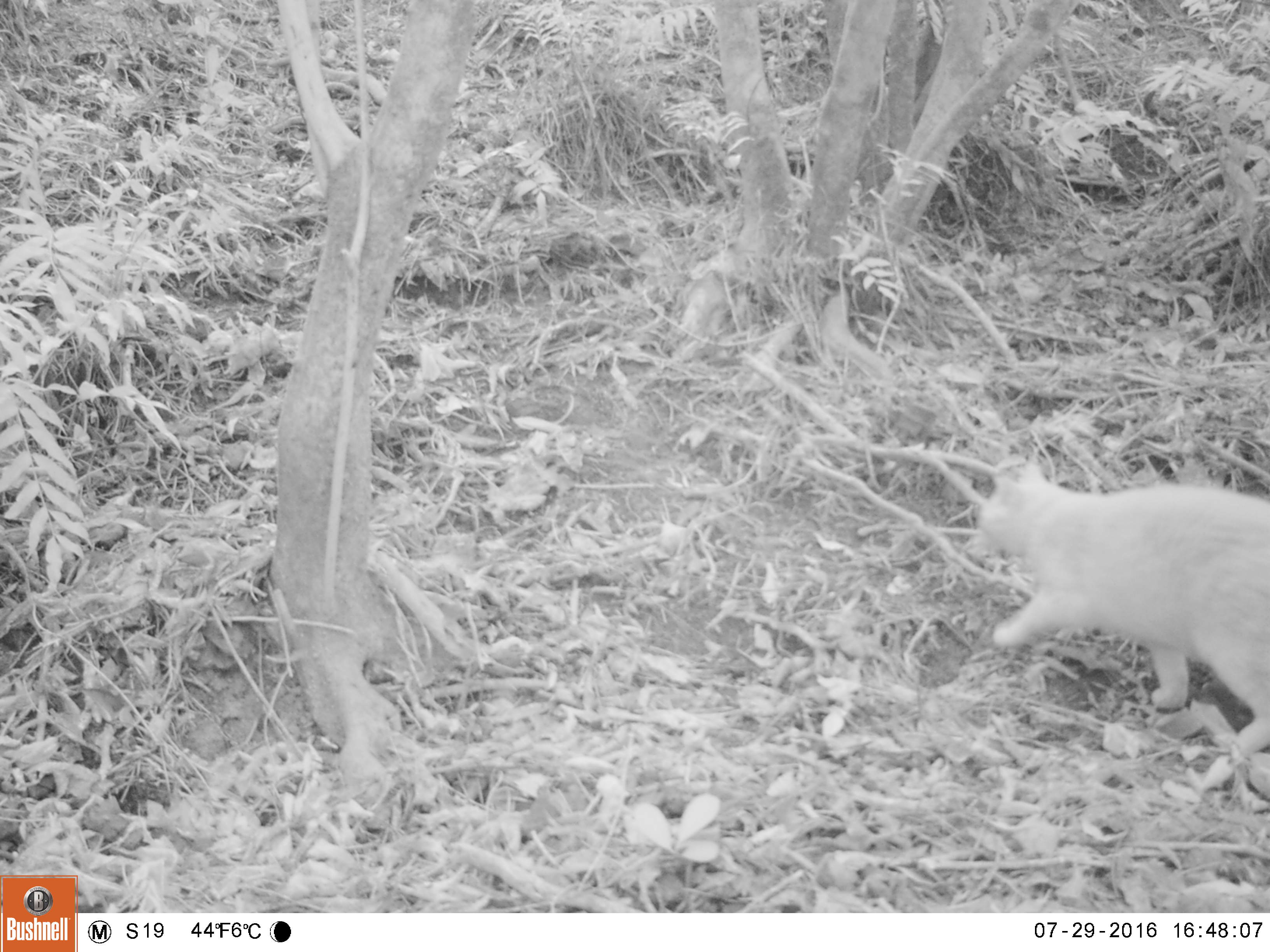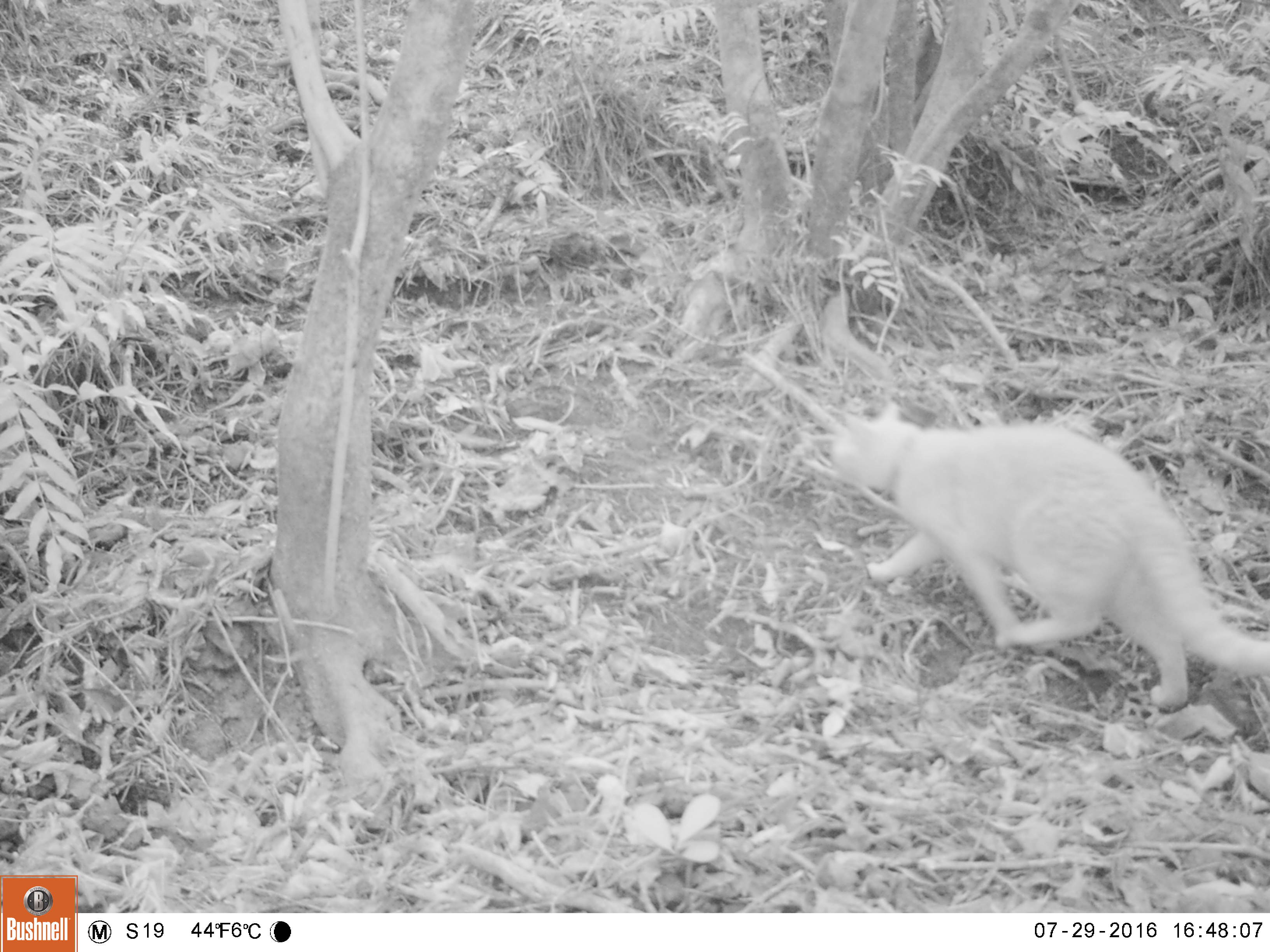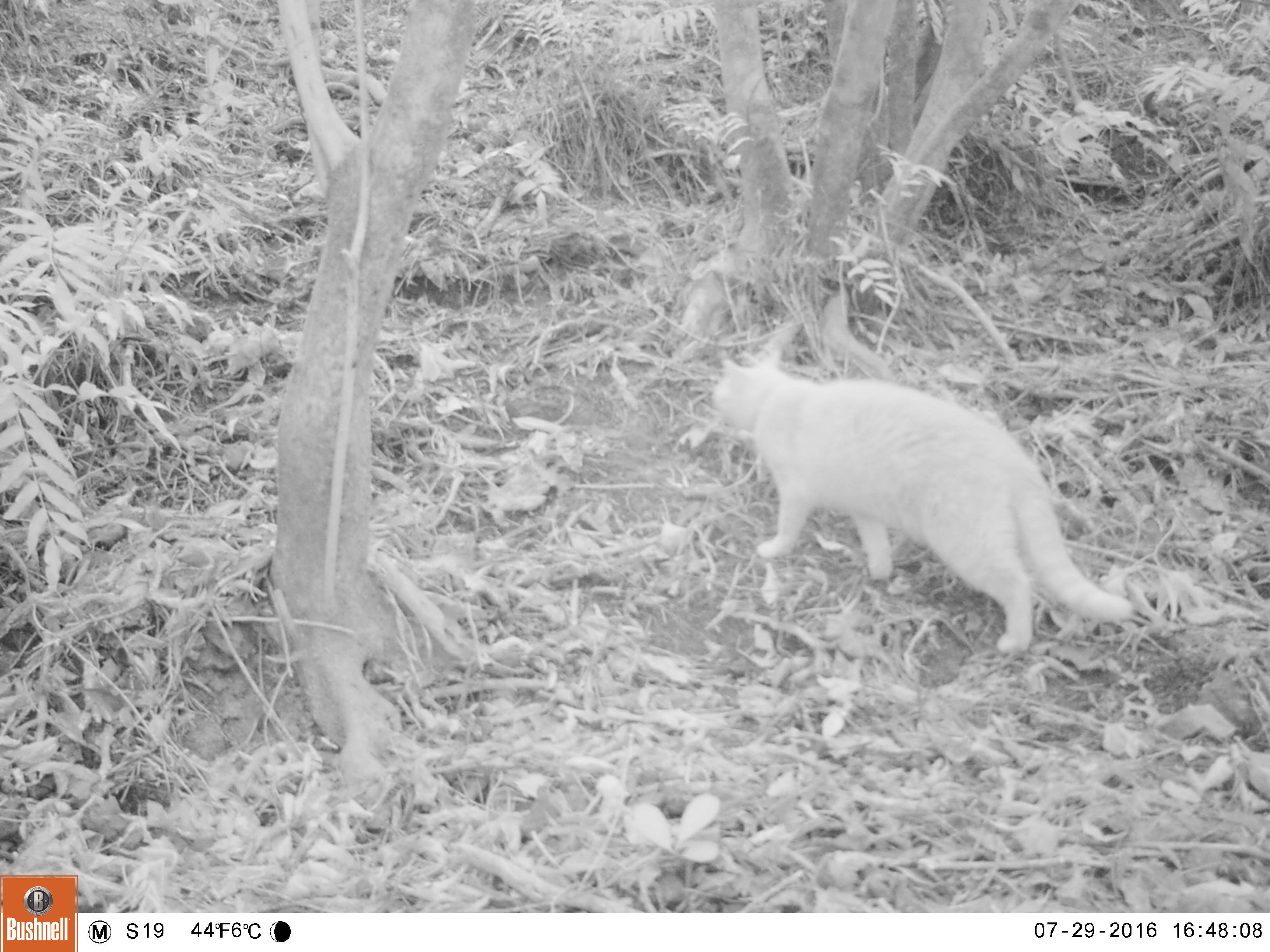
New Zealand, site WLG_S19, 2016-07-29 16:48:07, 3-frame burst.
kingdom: Animalia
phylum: Chordata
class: Mammalia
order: Carnivora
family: Felidae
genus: Felis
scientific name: Felis catus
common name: domestic cat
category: cat